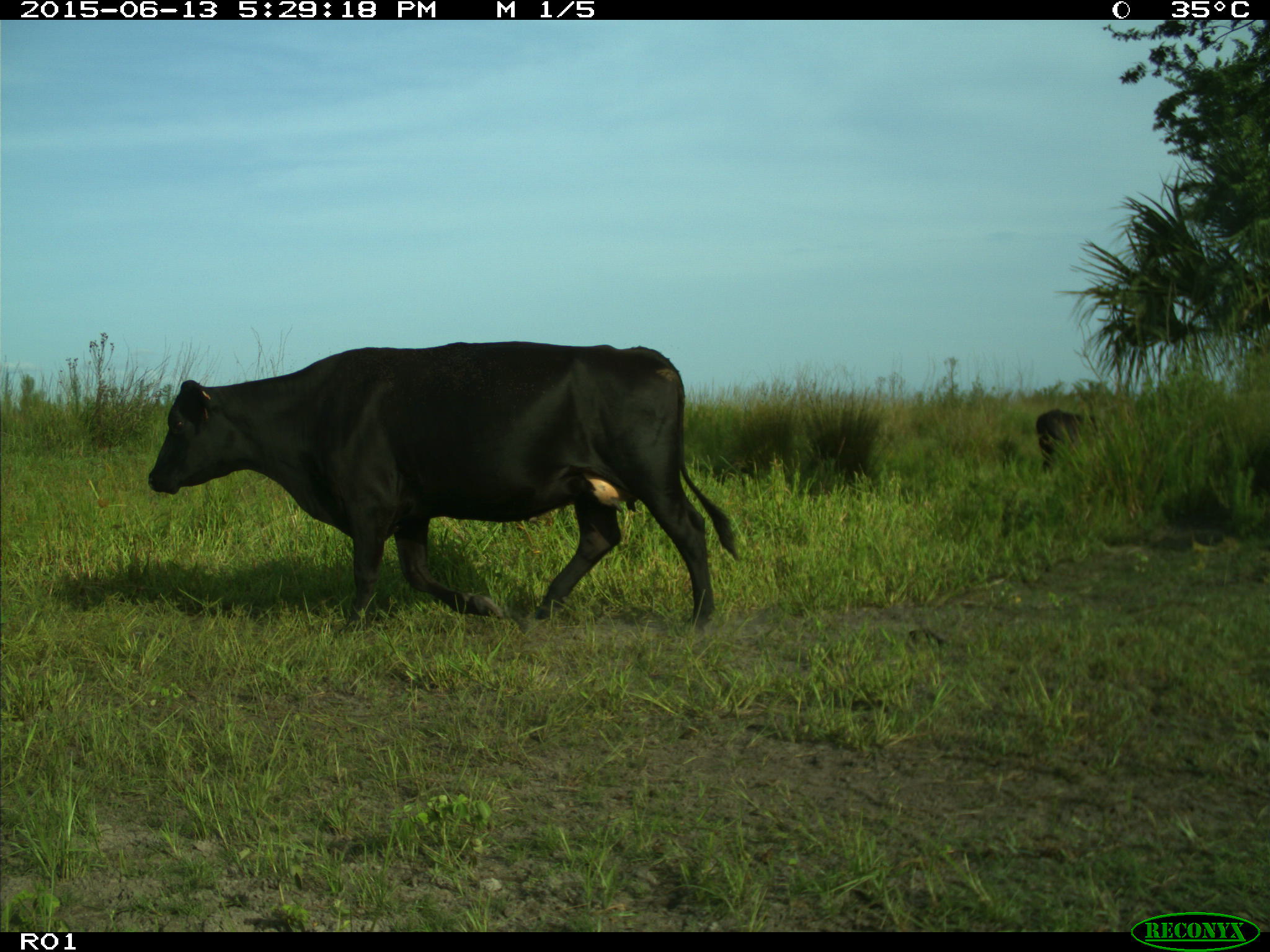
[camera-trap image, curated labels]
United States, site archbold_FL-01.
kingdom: Animalia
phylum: Chordata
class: Mammalia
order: Artiodactyla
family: Bovidae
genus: Bos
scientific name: Bos taurus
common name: domestic cow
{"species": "Bos taurus (domestic cow)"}